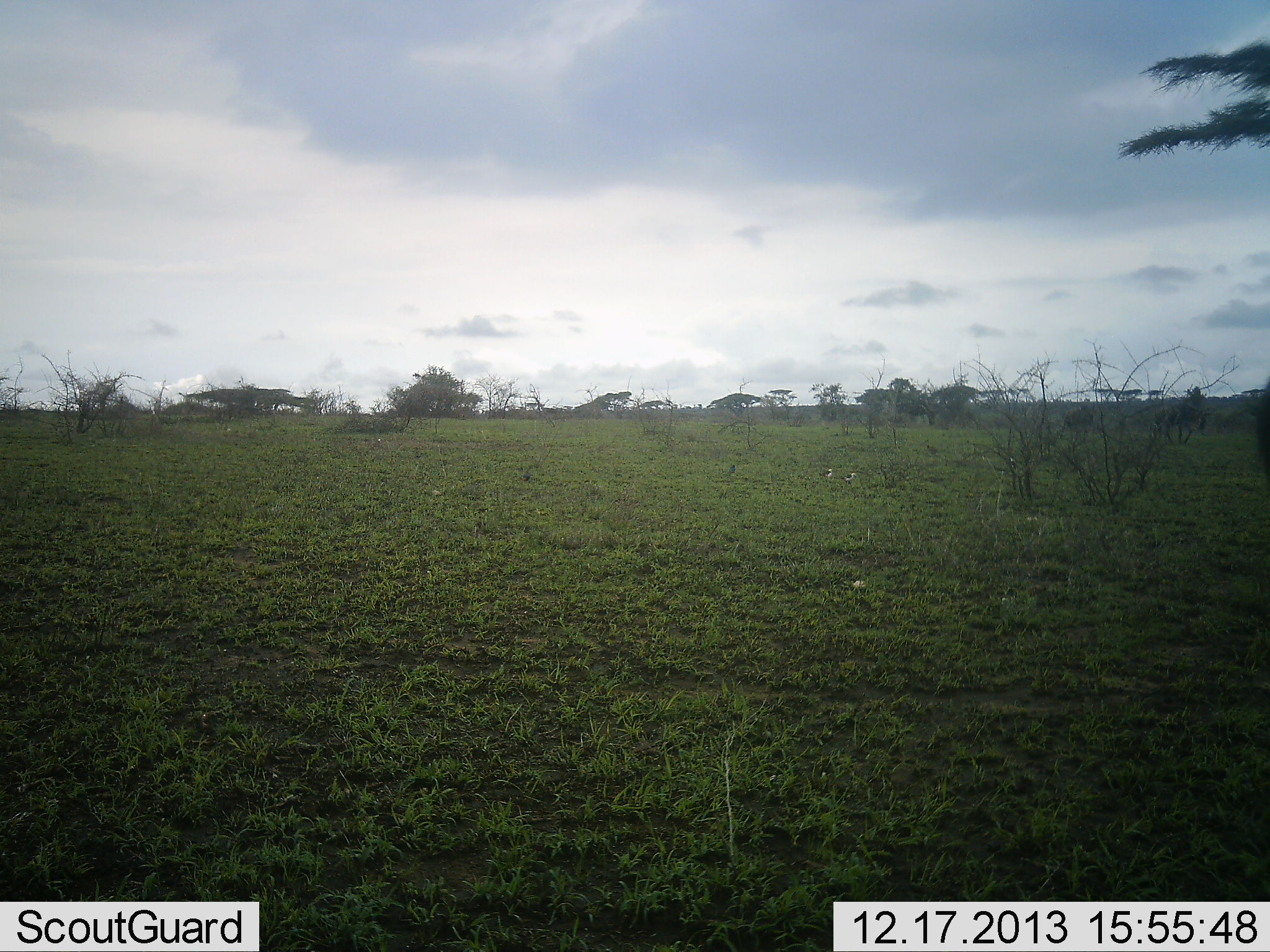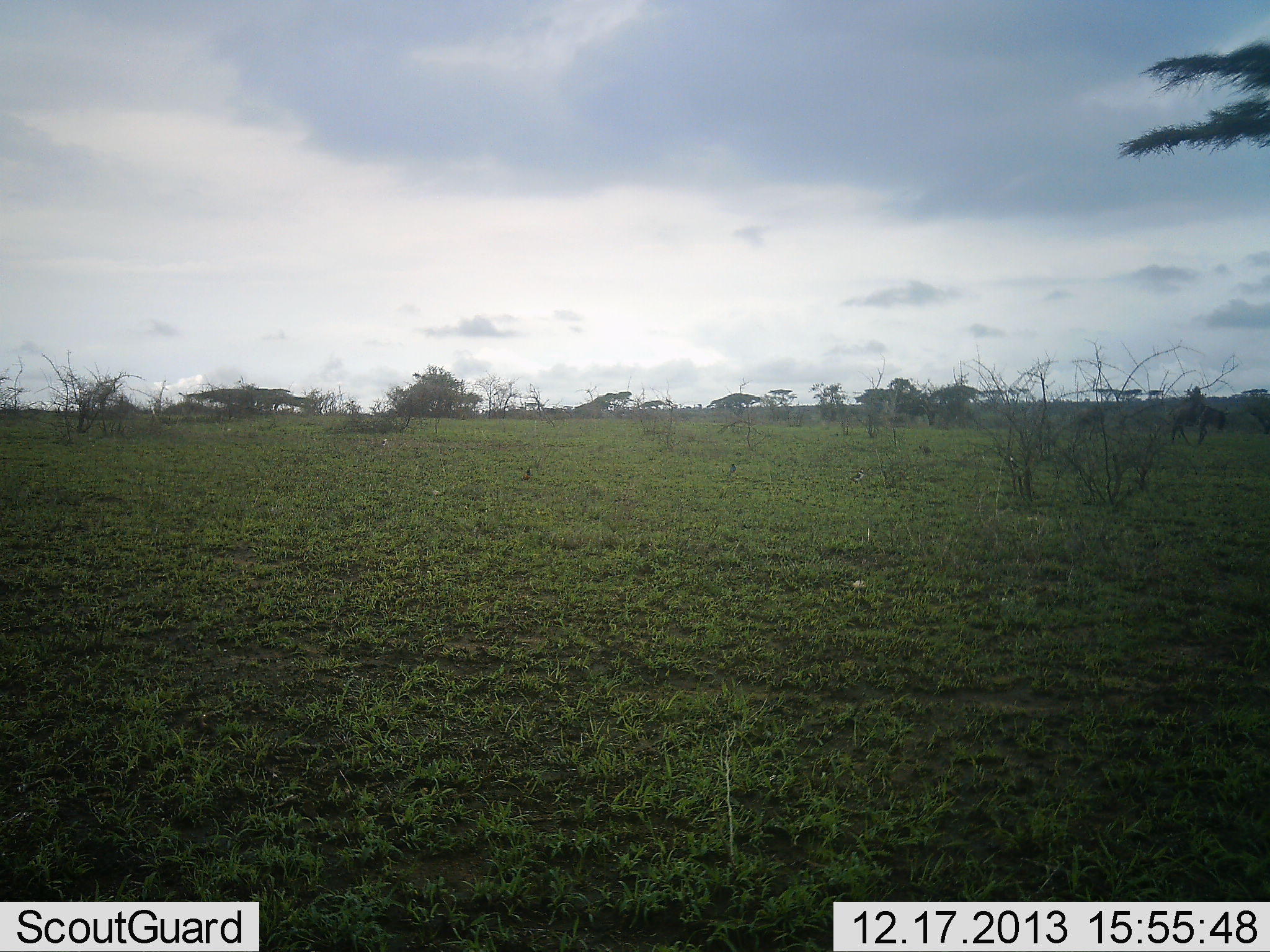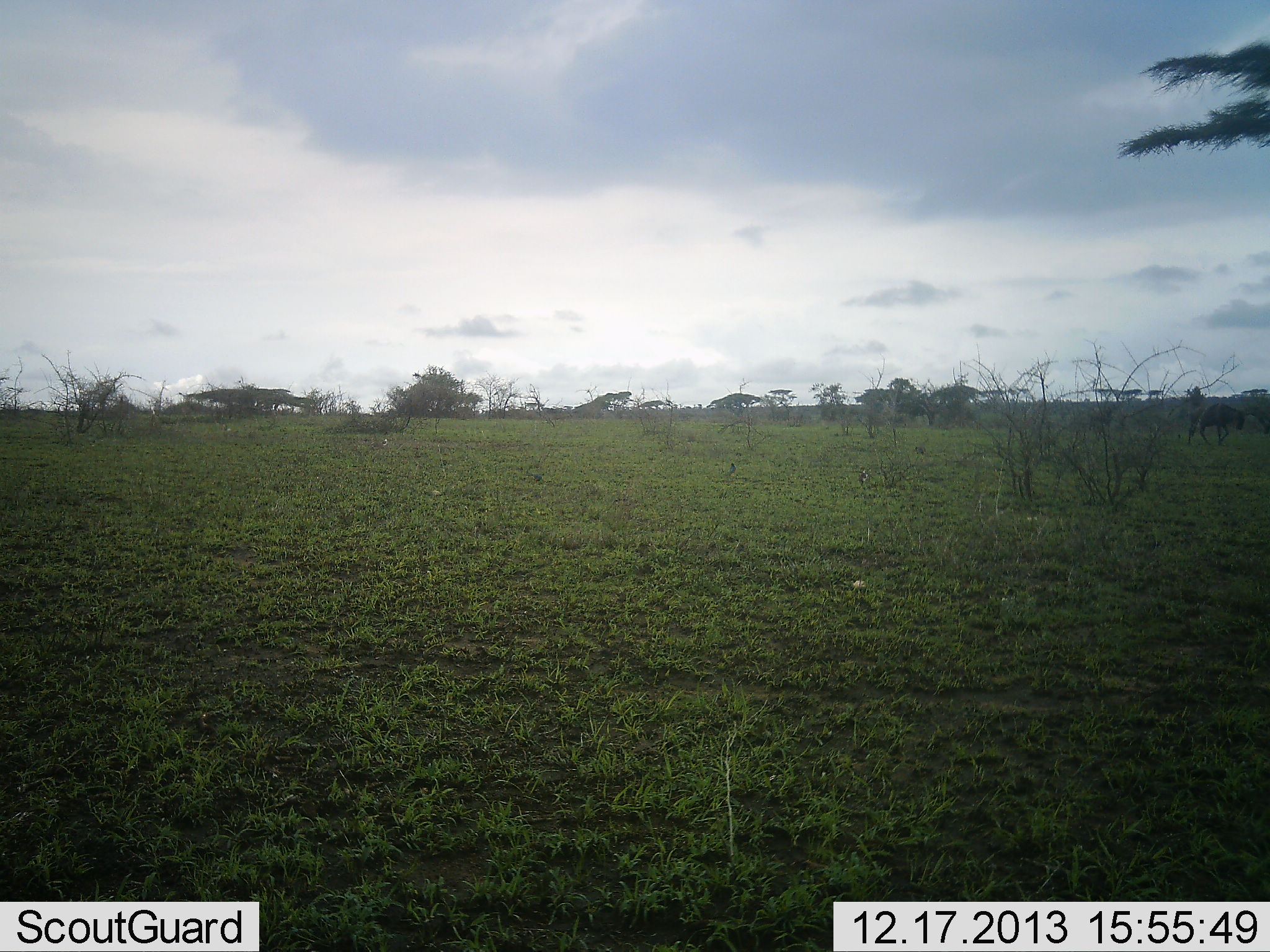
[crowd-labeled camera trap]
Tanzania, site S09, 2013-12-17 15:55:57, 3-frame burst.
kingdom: Animalia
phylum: Chordata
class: Aves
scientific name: Aves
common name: bird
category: otherbird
Otherbird (bird) (Aves), count 4. Behavior (volunteer vote fractions): standing 10%, resting 0%, moving 90%, interacting 0%. Young present (vote fraction): 0%. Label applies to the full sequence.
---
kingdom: Animalia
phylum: Chordata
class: Mammalia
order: Artiodactyla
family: Bovidae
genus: Connochaetes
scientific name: Connochaetes taurinus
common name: blue wildebeest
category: wildebeest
Wildebeest (blue wildebeest) (Connochaetes taurinus), count 3. Behavior (volunteer vote fractions): standing 8%, resting 0%, moving 100%, interacting 0%. Young present (vote fraction): 0%. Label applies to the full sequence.